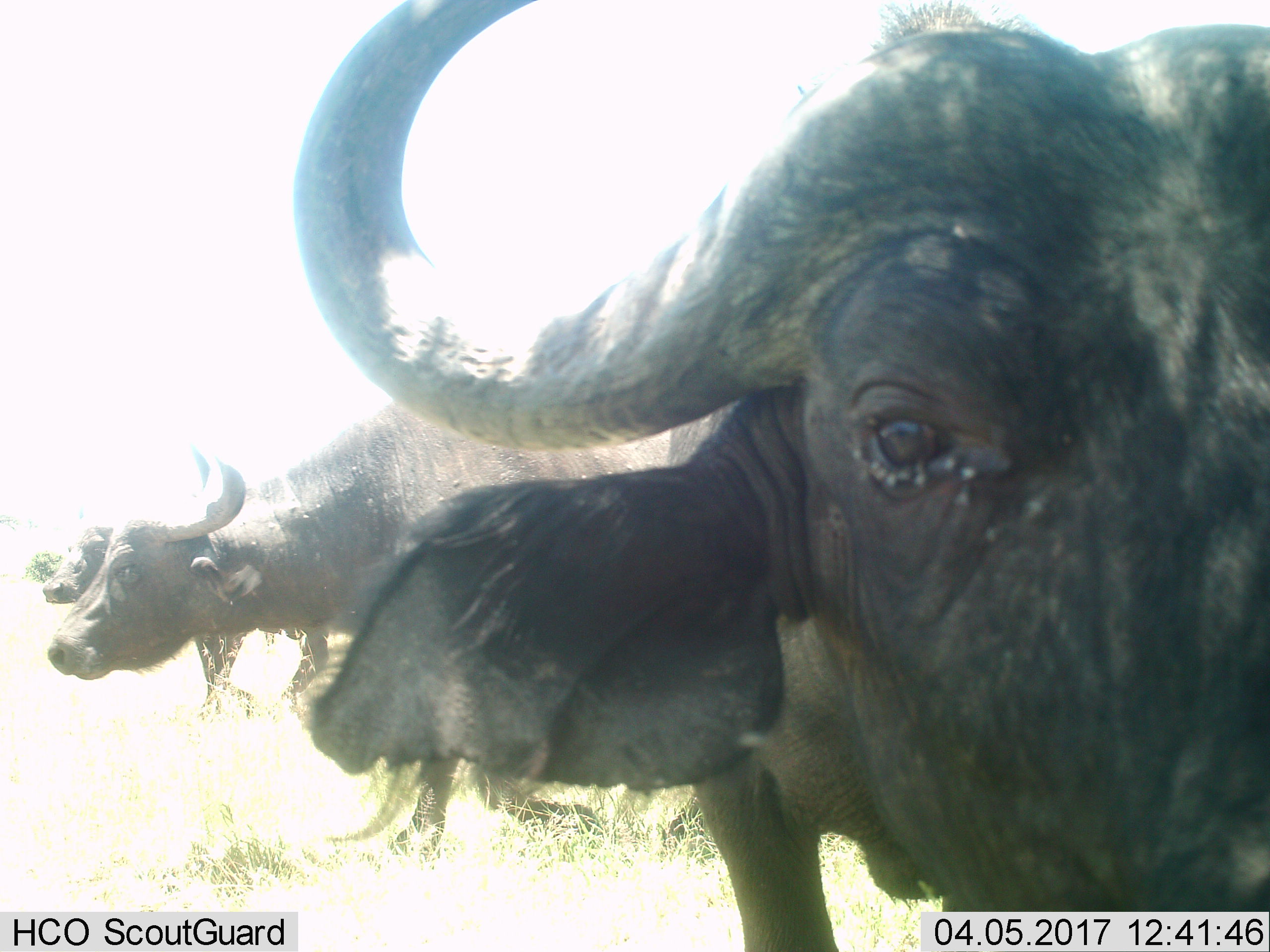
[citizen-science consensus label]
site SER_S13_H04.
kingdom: Animalia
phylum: Chordata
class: Mammalia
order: Artiodactyla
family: Bovidae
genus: Syncerus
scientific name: Syncerus caffer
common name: african buffalo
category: buffalo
Buffalo (african buffalo) (Syncerus caffer), count 3. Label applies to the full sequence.